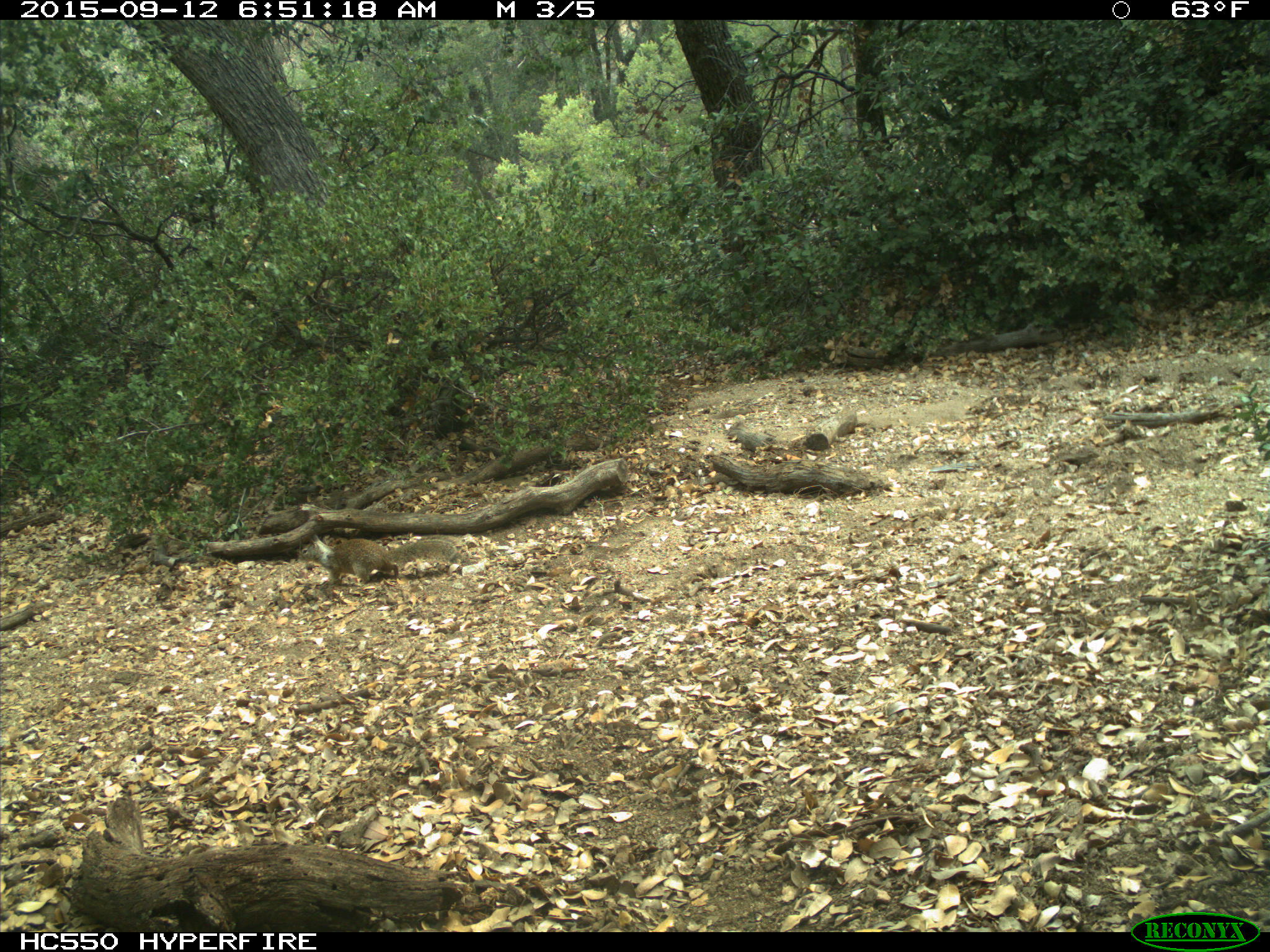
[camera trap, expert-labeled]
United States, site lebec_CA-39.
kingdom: Animalia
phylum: Chordata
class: Mammalia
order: Rodentia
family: Sciuridae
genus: Otospermophilus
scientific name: Otospermophilus beecheyi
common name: california ground squirrel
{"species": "Otospermophilus beecheyi (california ground squirrel)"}